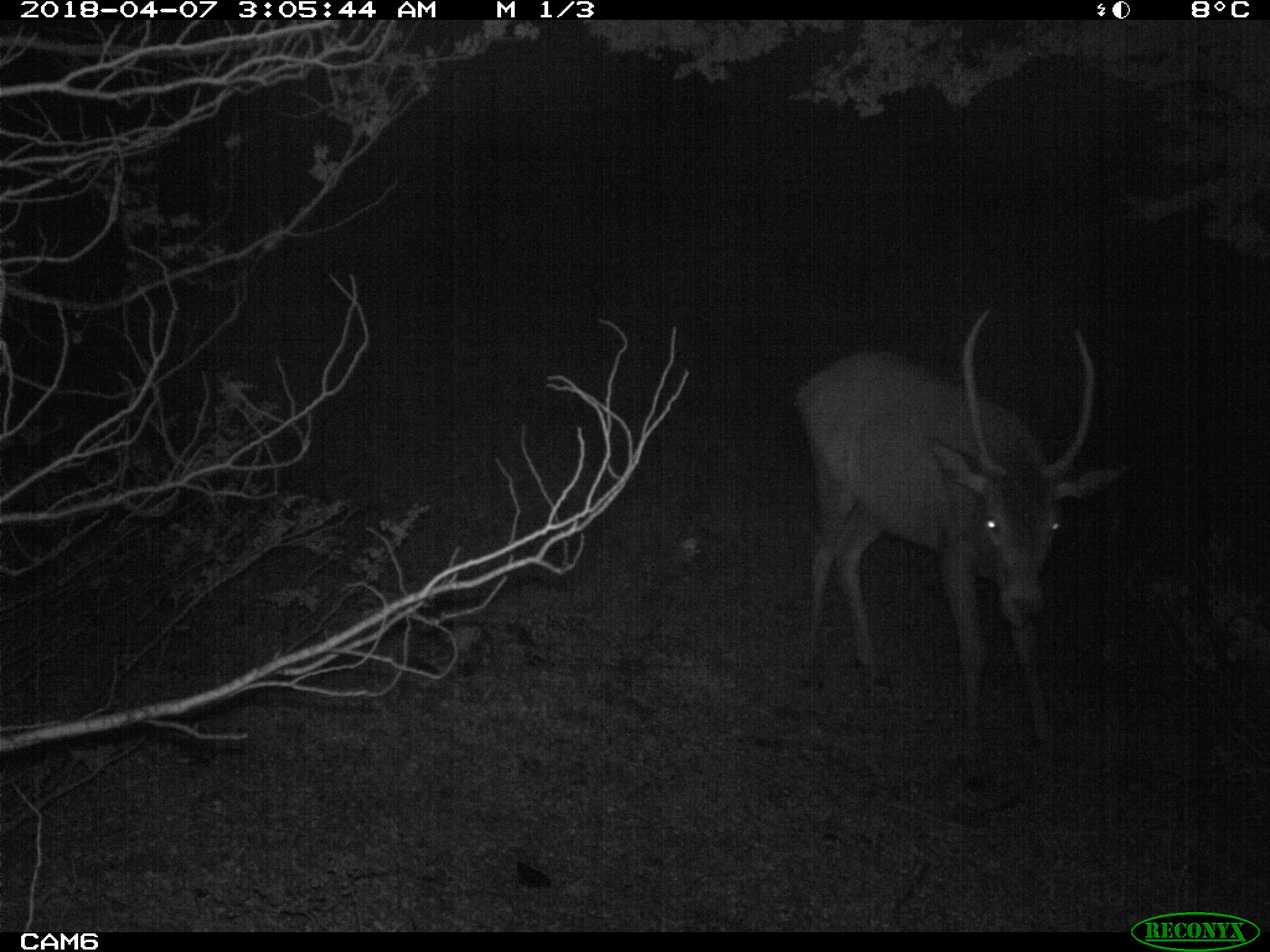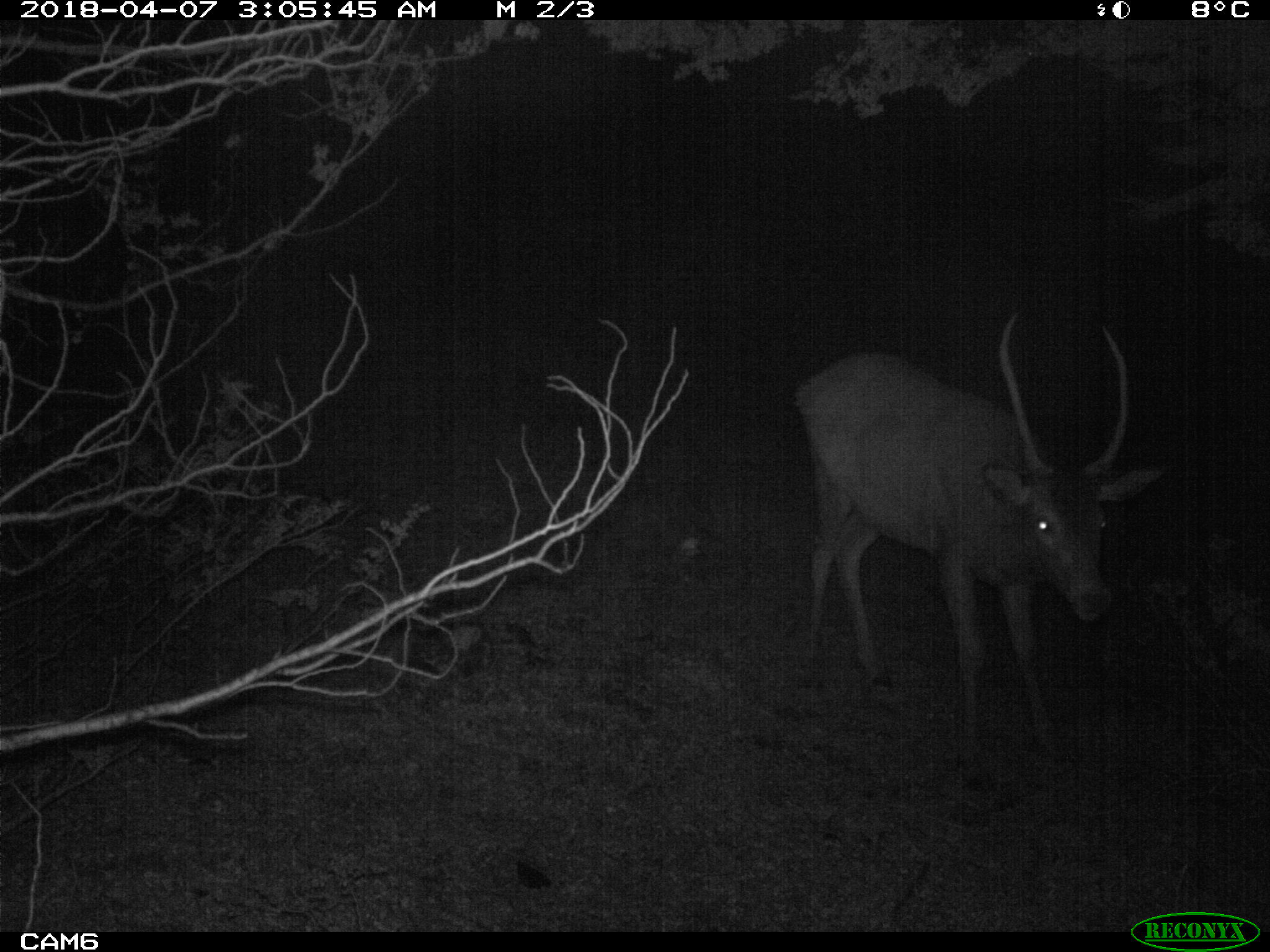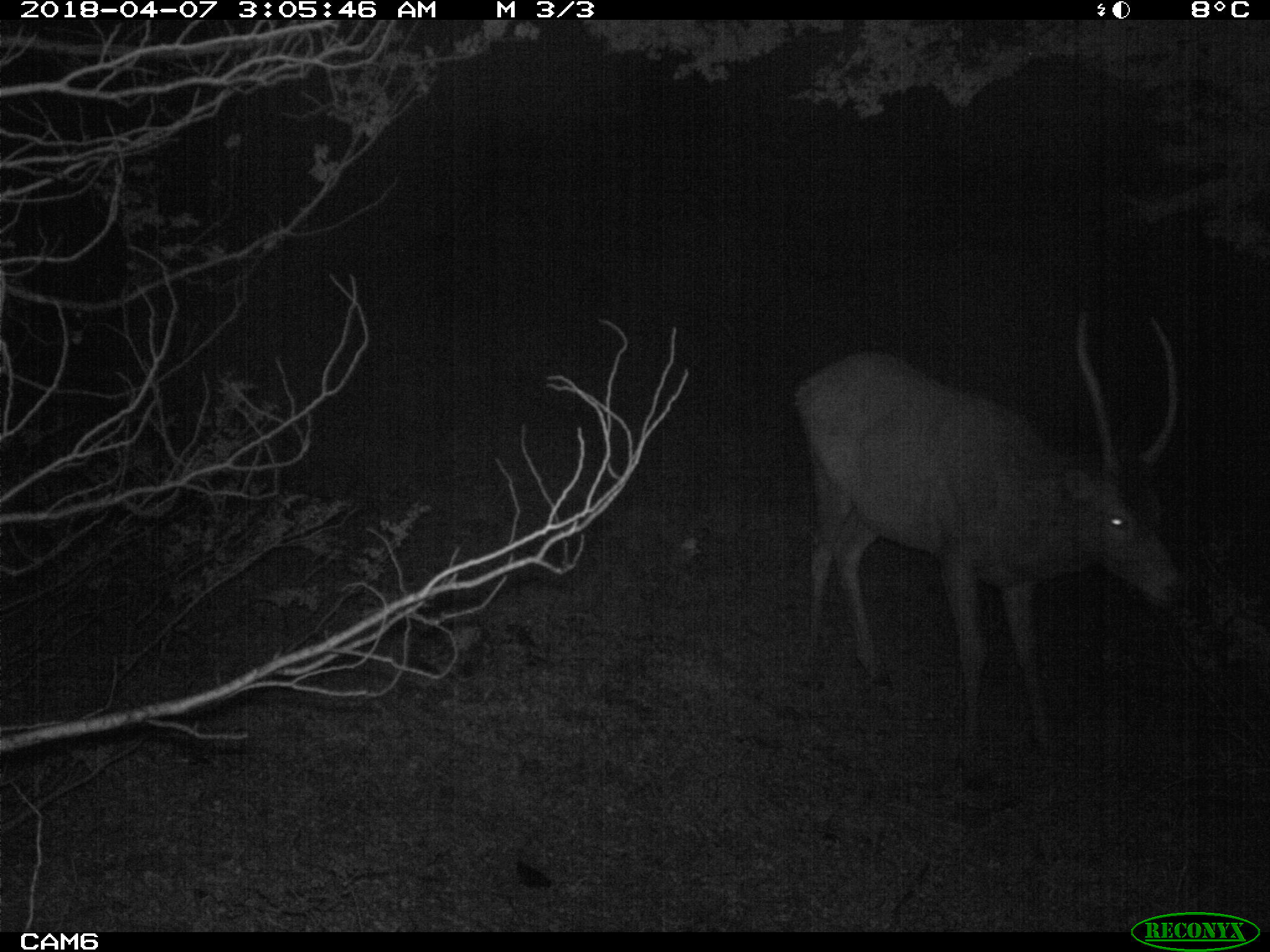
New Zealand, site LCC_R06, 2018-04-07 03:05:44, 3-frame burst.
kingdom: Animalia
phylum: Chordata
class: Mammalia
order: Artiodactyla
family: Cervidae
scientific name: Cervidae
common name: deer